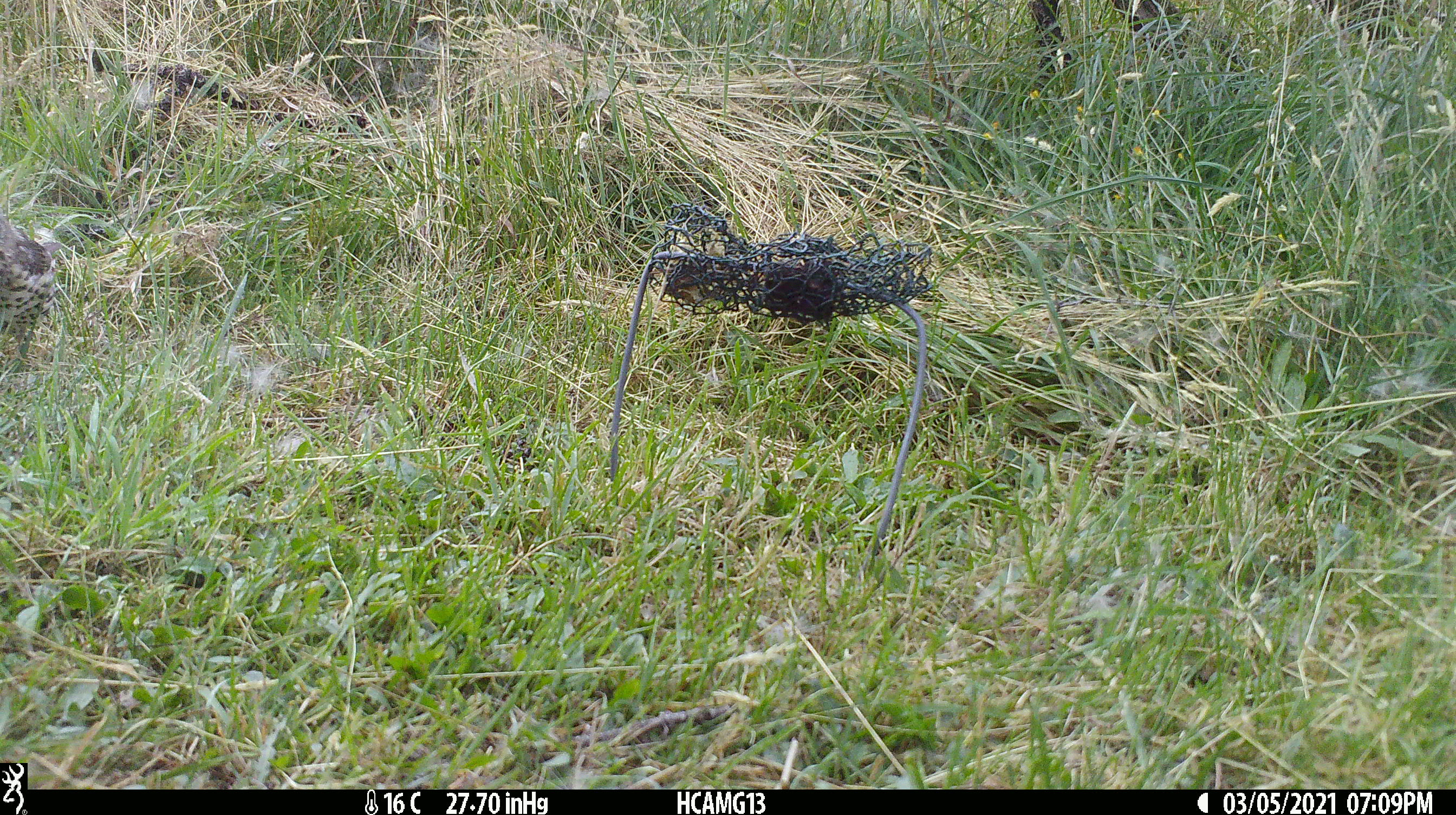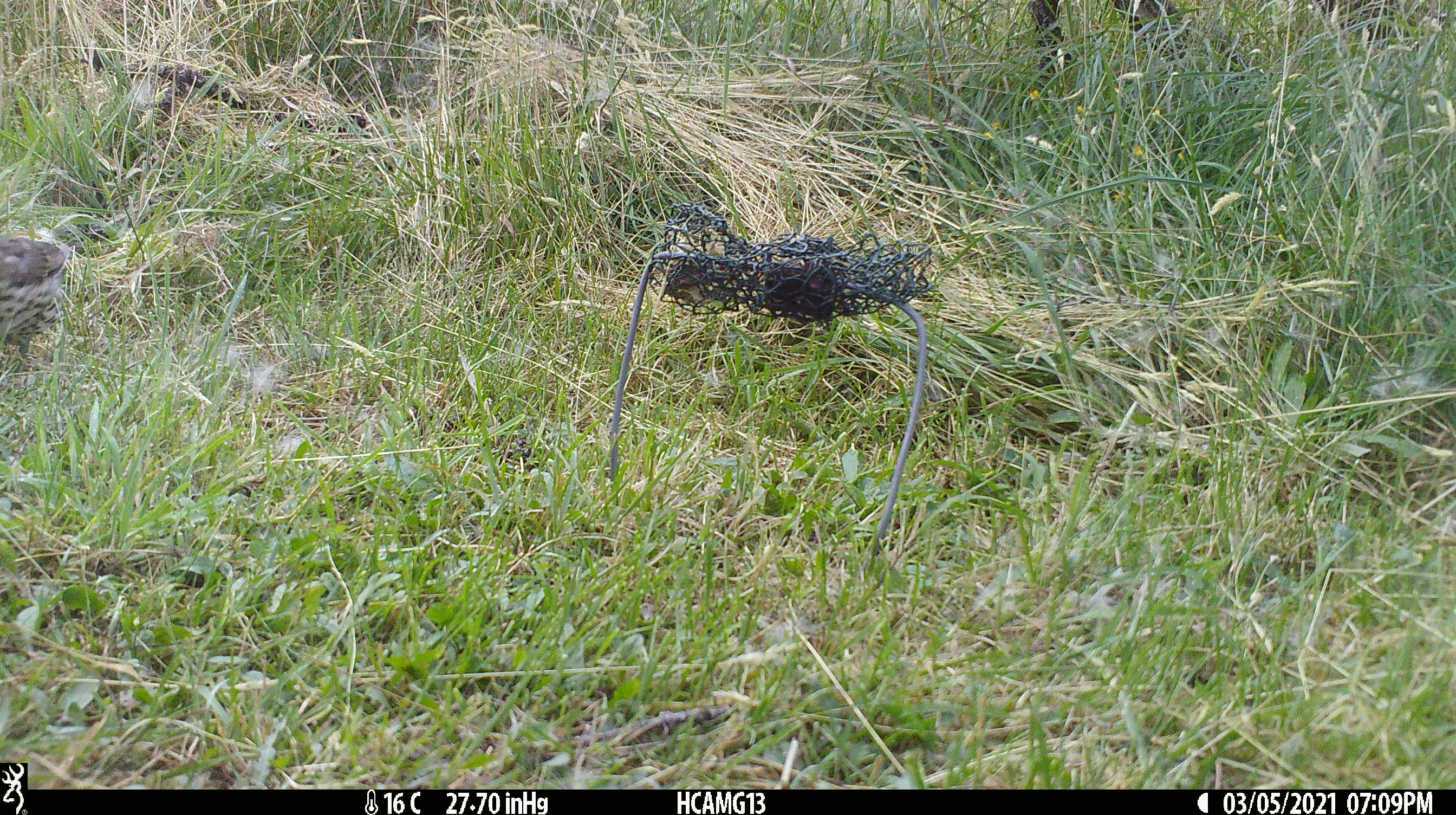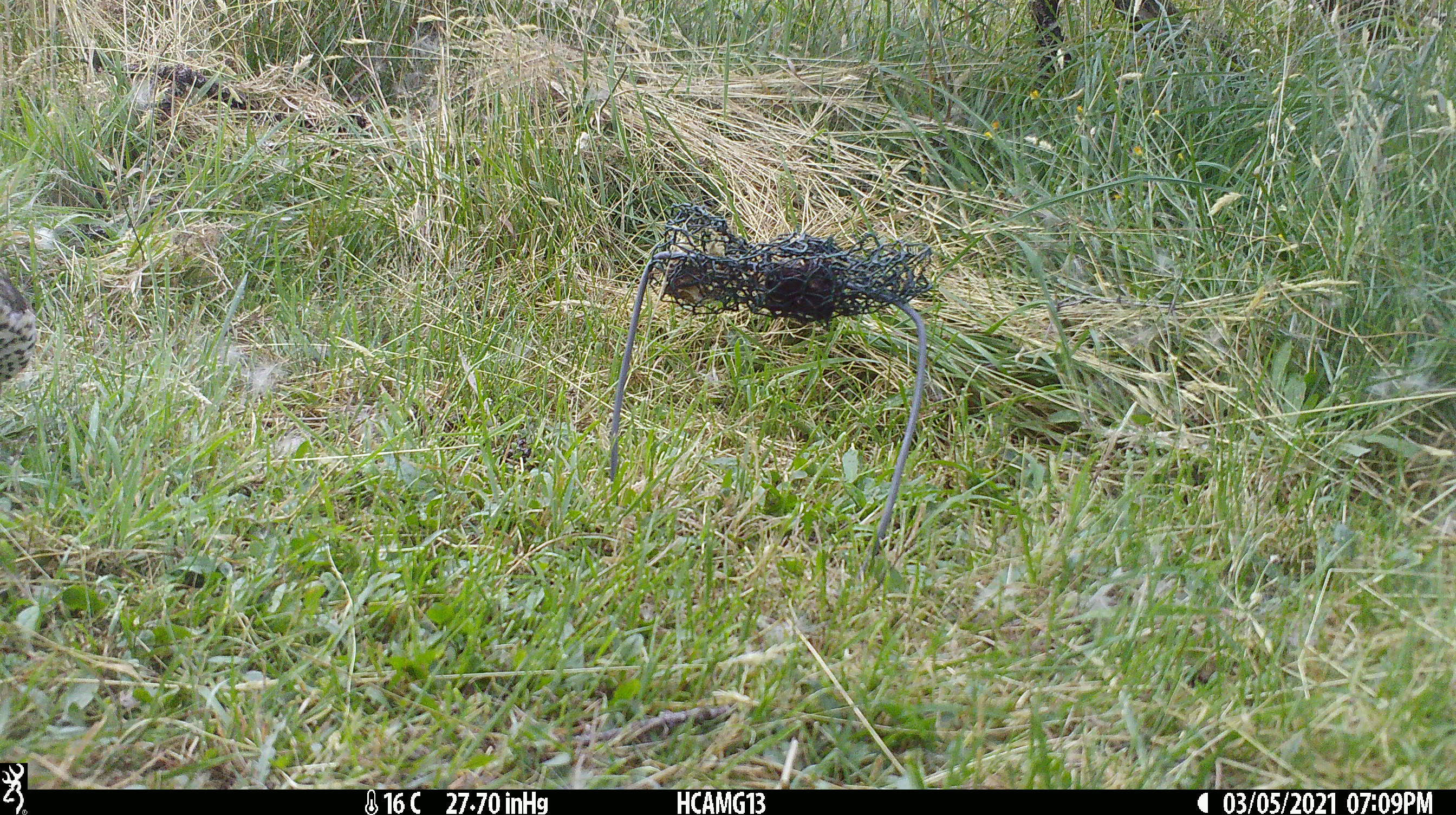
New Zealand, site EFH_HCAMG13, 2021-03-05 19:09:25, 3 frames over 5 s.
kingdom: Animalia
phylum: Chordata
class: Aves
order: Passeriformes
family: Turdidae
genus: Turdus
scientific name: Turdus philomelos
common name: song thrush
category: thrush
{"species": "thrush (song thrush) (Turdus philomelos)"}